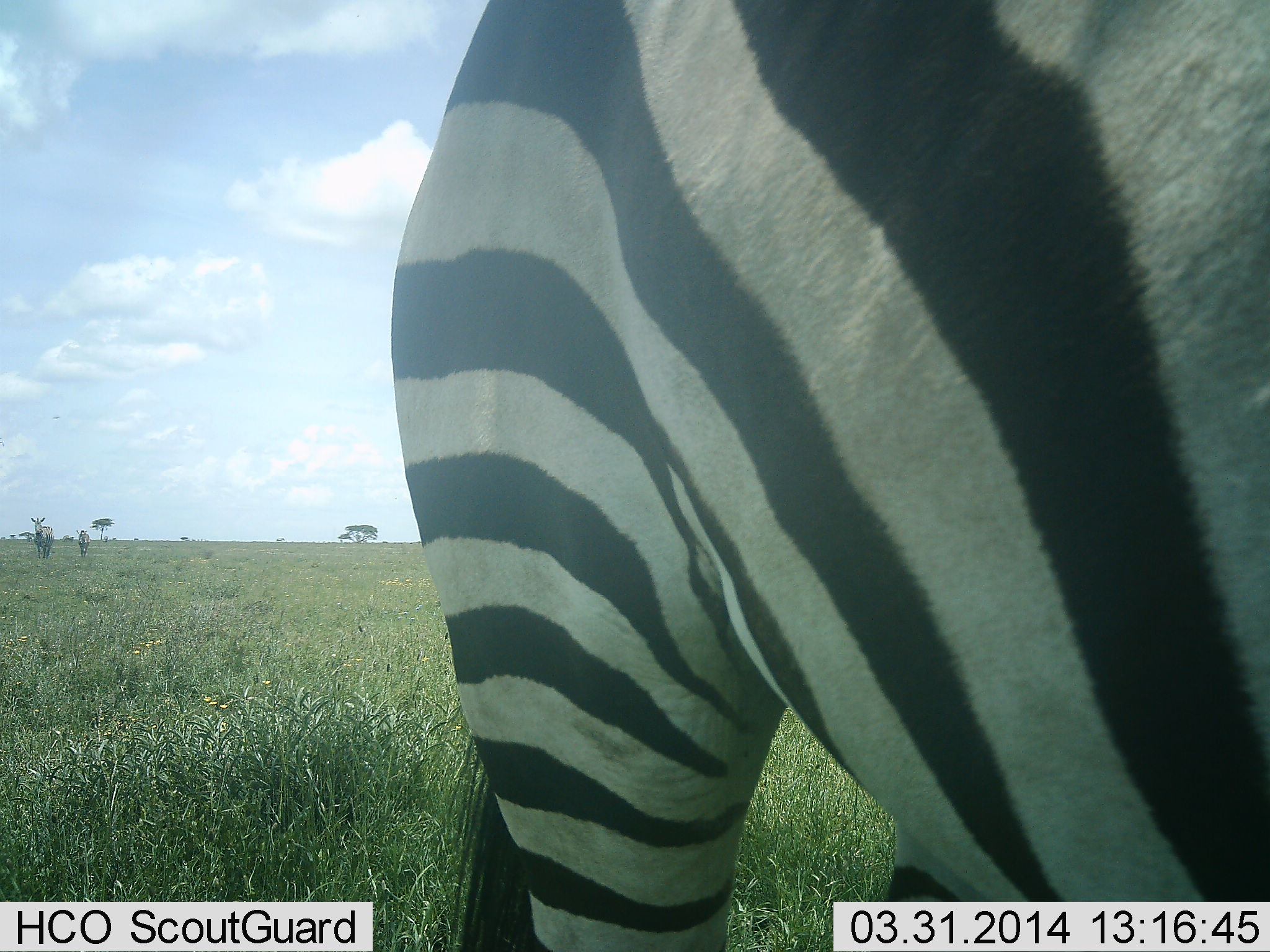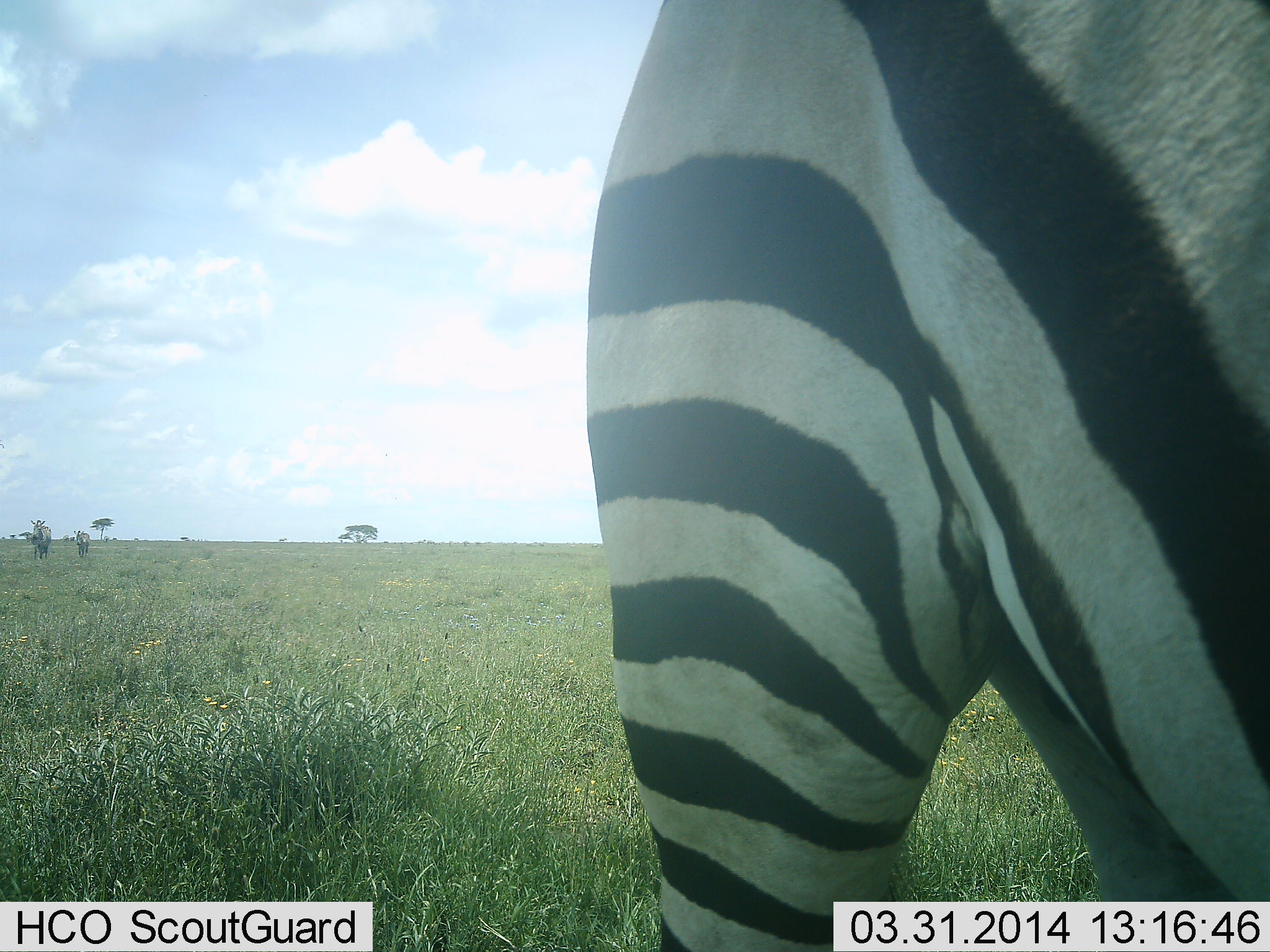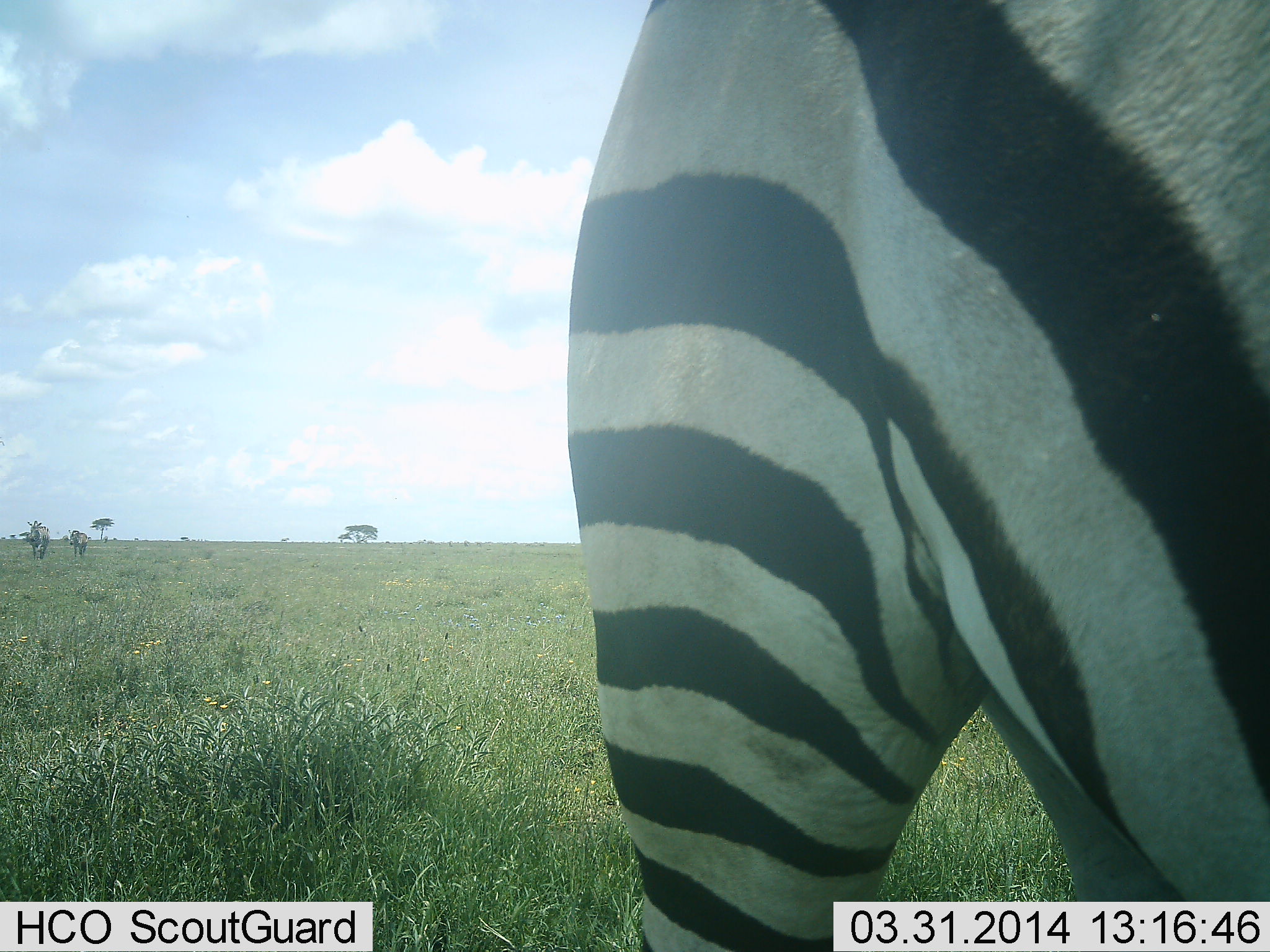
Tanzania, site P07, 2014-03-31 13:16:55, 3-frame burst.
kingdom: Animalia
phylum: Chordata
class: Mammalia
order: Perissodactyla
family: Equidae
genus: Equus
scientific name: Equus quagga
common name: plains zebra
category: zebra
Zebra (plains zebra) (Equus quagga), count 1. Behavior (volunteer vote fractions): standing 82%, resting 0%, moving 55%, interacting 0%. Young present (vote fraction): 0%. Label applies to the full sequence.